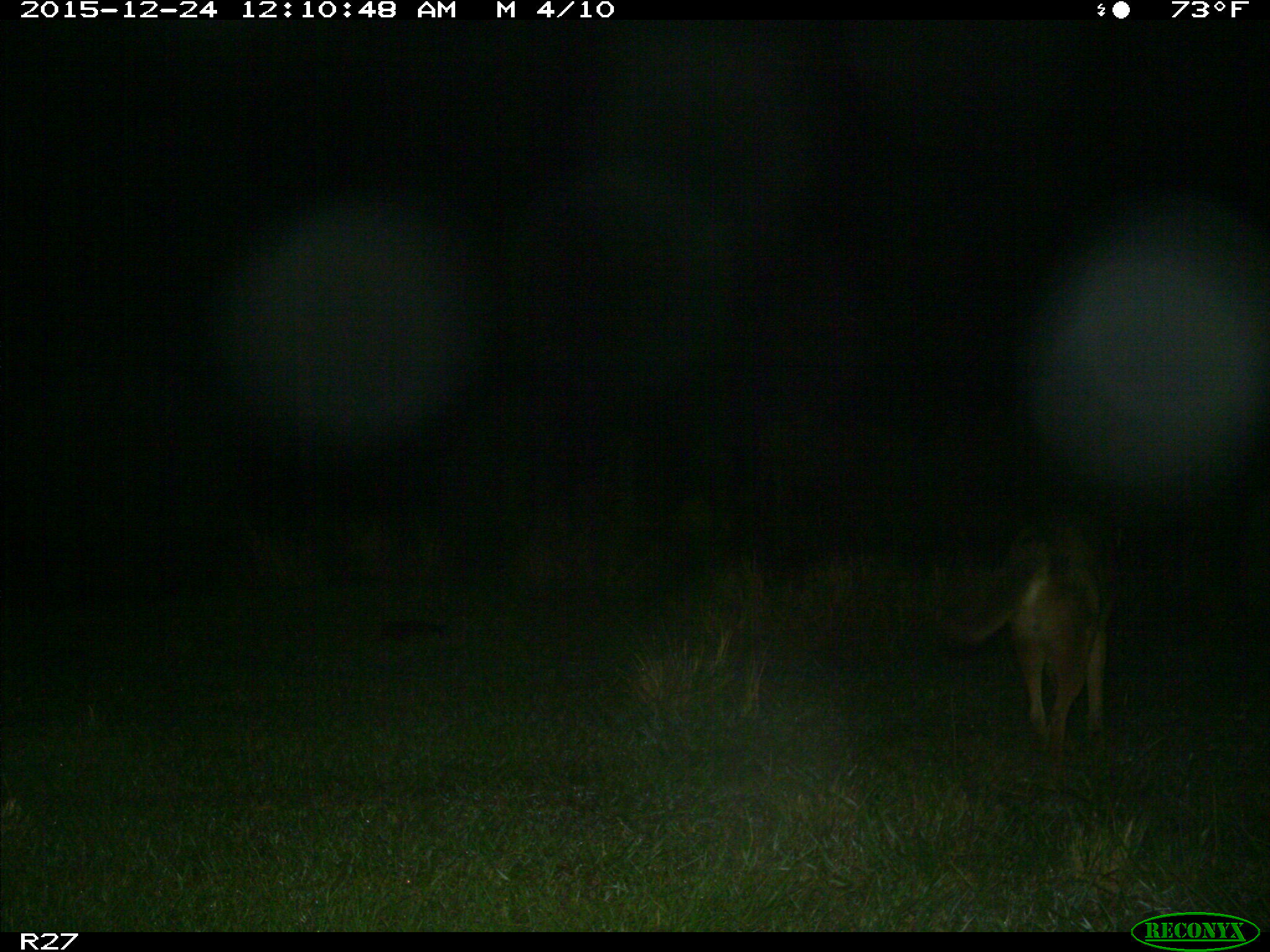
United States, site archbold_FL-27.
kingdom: Animalia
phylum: Chordata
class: Mammalia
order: Carnivora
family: Canidae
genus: Canis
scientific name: Canis latrans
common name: coyote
Canis latrans (coyote).